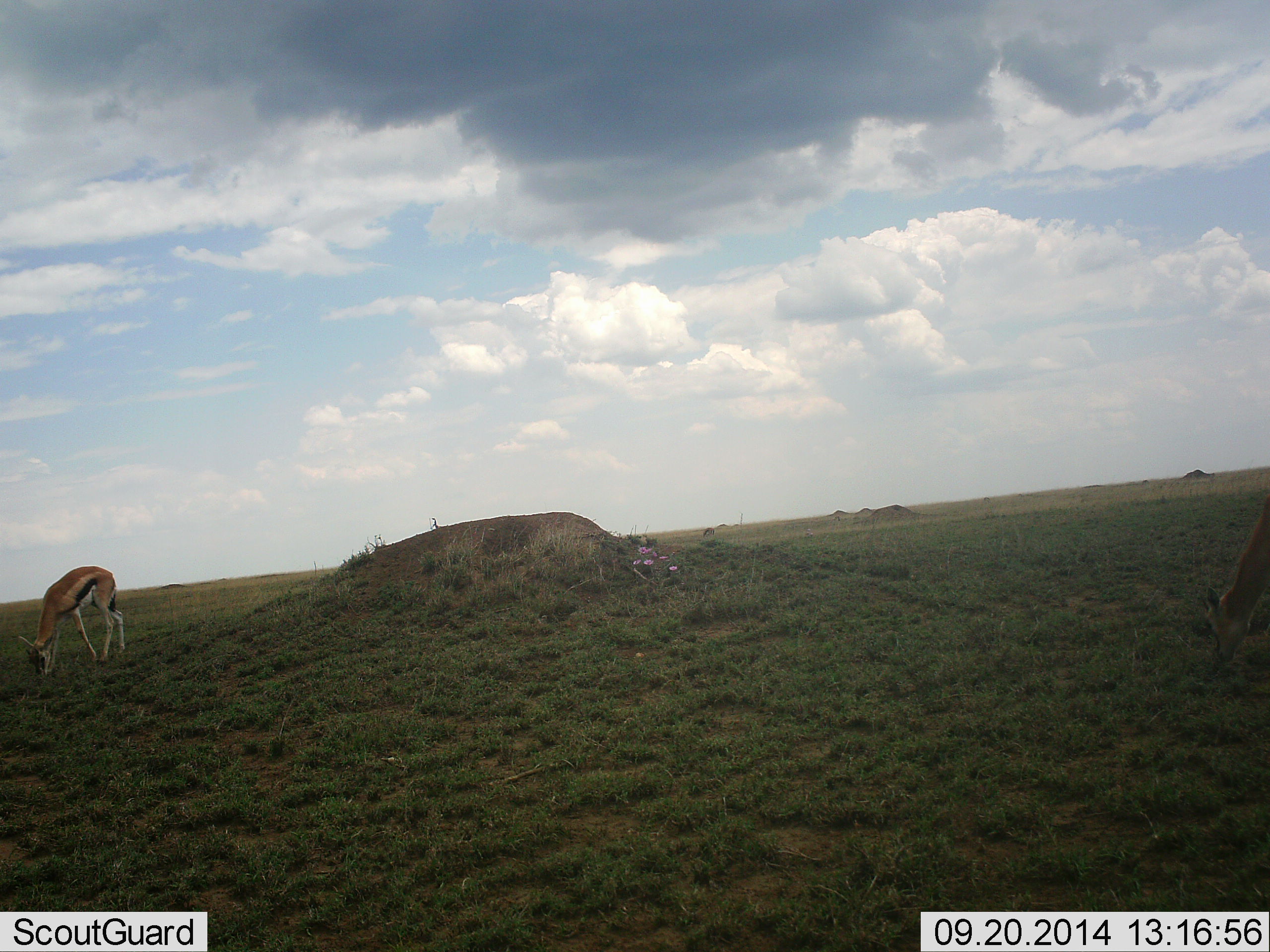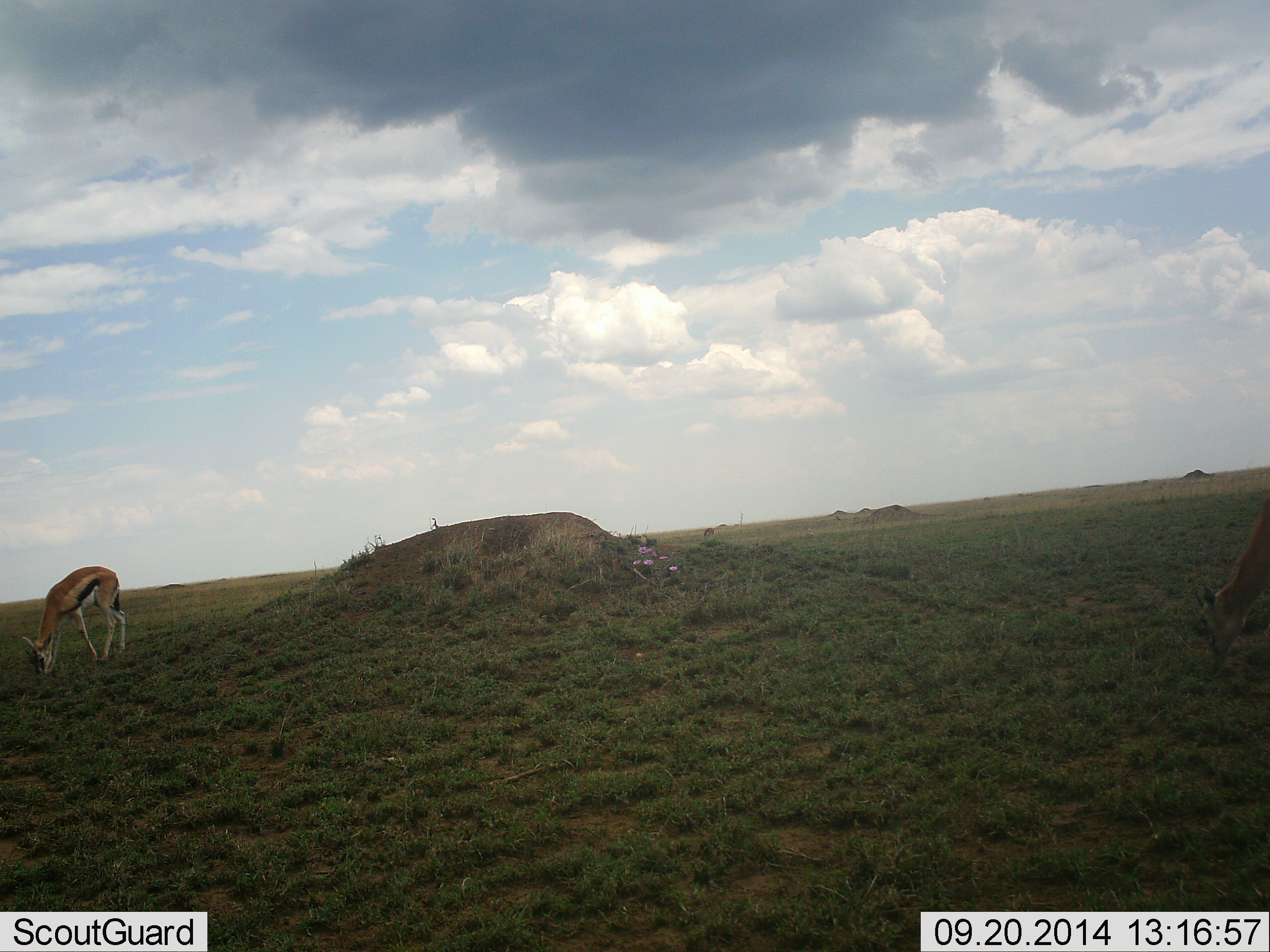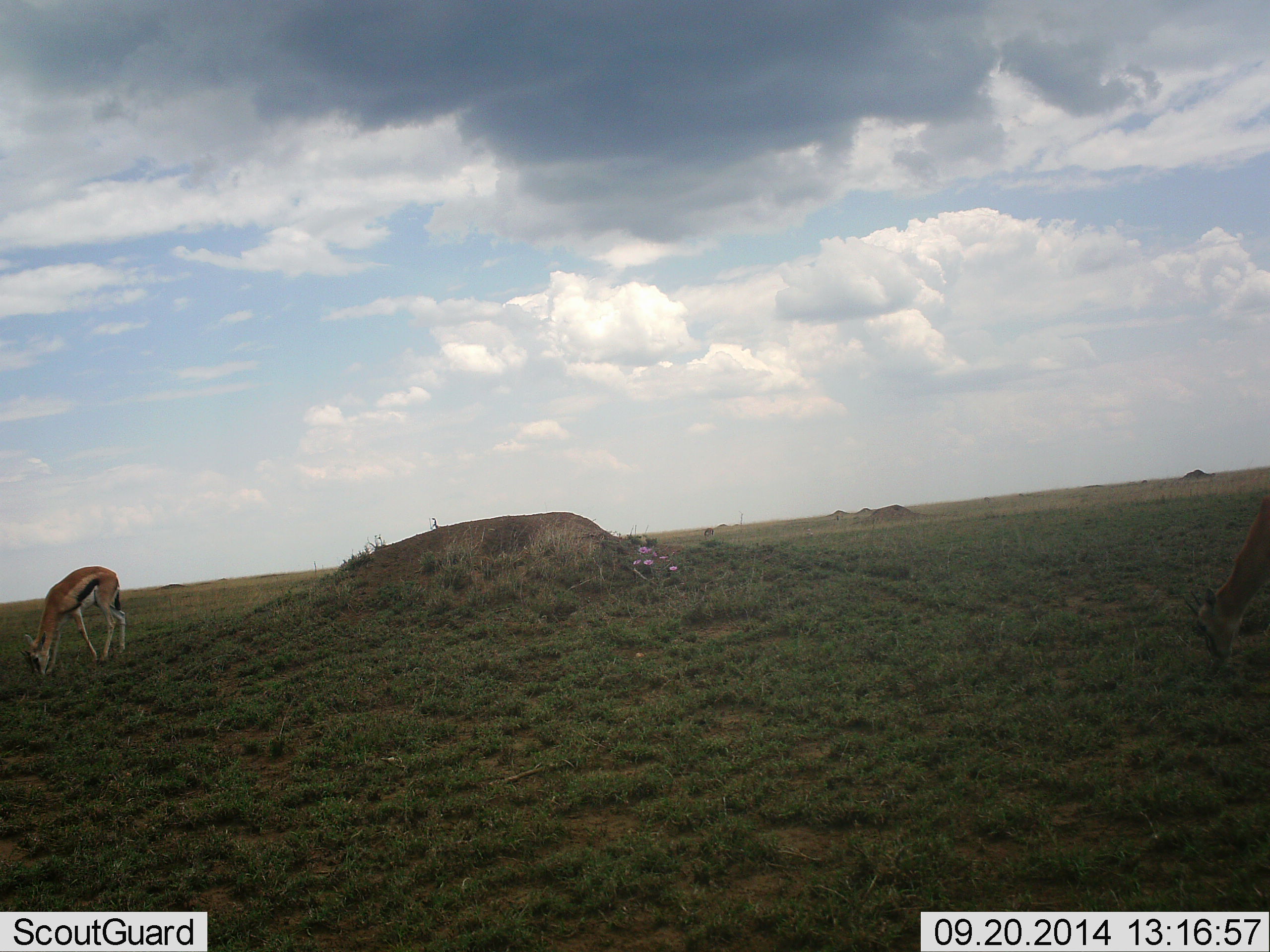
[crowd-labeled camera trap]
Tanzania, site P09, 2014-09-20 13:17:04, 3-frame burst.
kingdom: Animalia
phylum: Chordata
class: Mammalia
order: Artiodactyla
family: Bovidae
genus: Eudorcas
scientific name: Eudorcas thomsonii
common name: thomson's gazelle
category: gazellethomsons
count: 2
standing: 20%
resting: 0%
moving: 0%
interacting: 0%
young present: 0%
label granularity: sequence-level